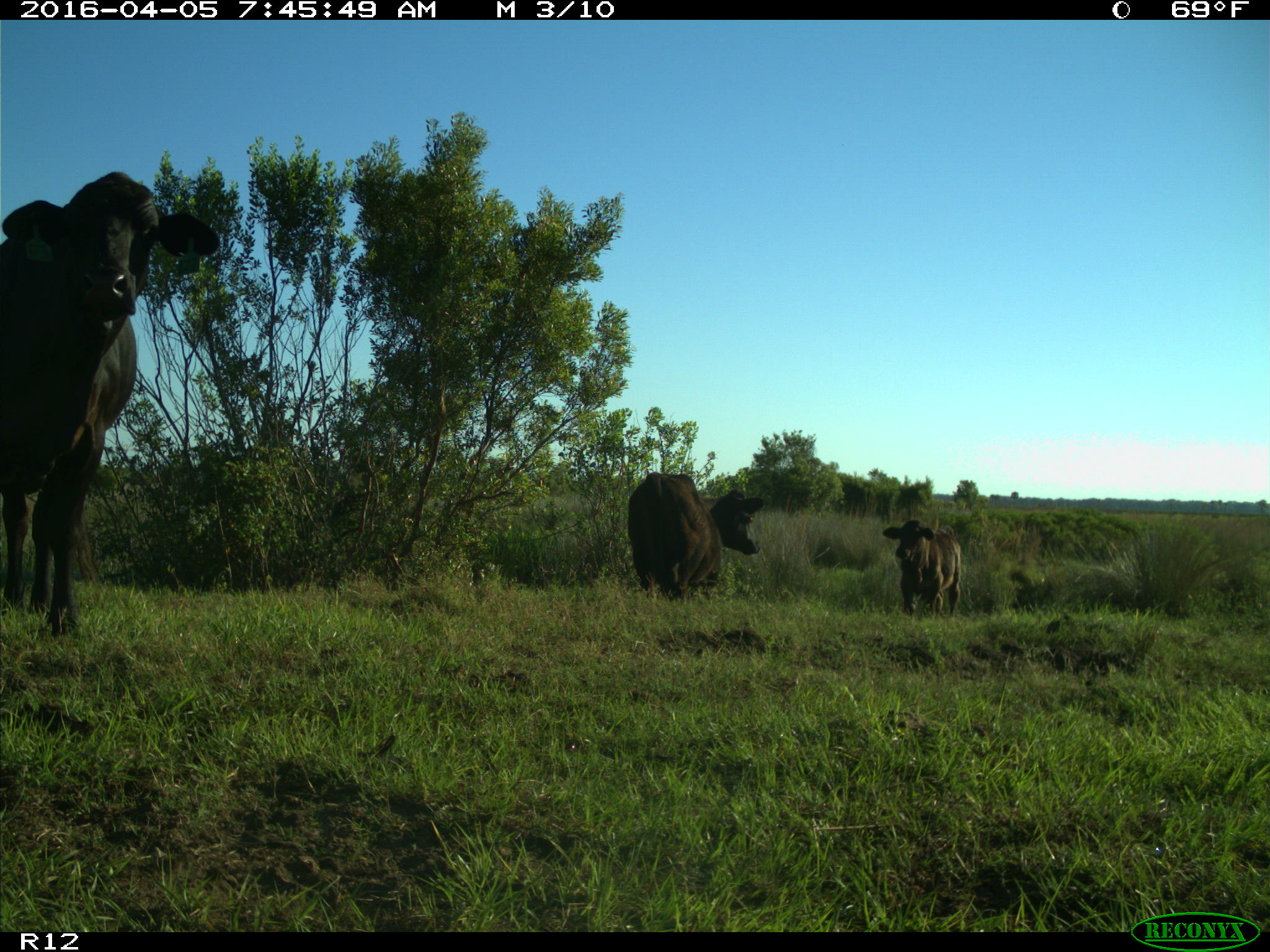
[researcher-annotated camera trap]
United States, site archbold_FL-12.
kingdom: Animalia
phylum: Chordata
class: Mammalia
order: Artiodactyla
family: Bovidae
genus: Bos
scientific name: Bos taurus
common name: domestic cow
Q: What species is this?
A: Bos taurus (domestic cow).